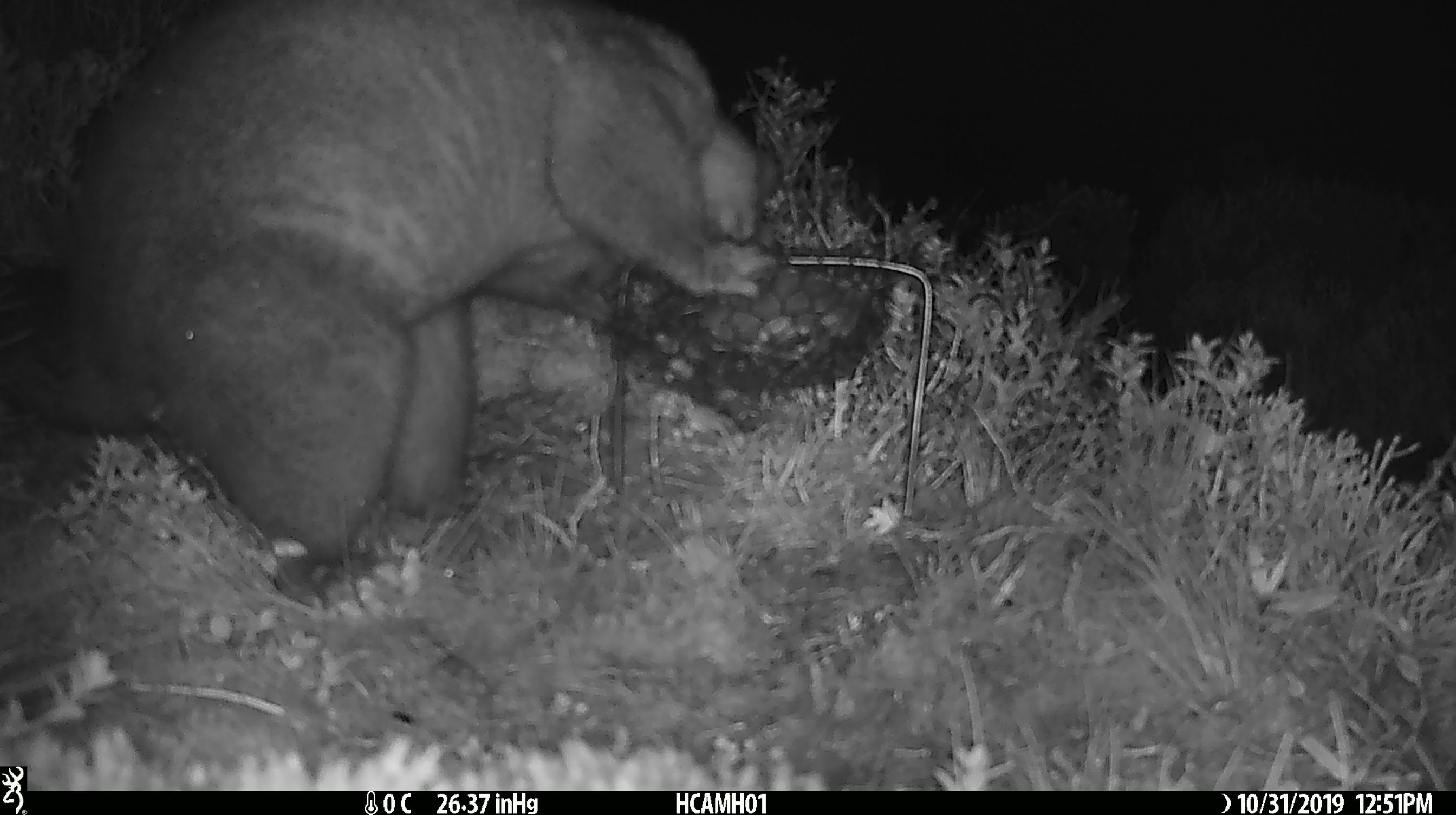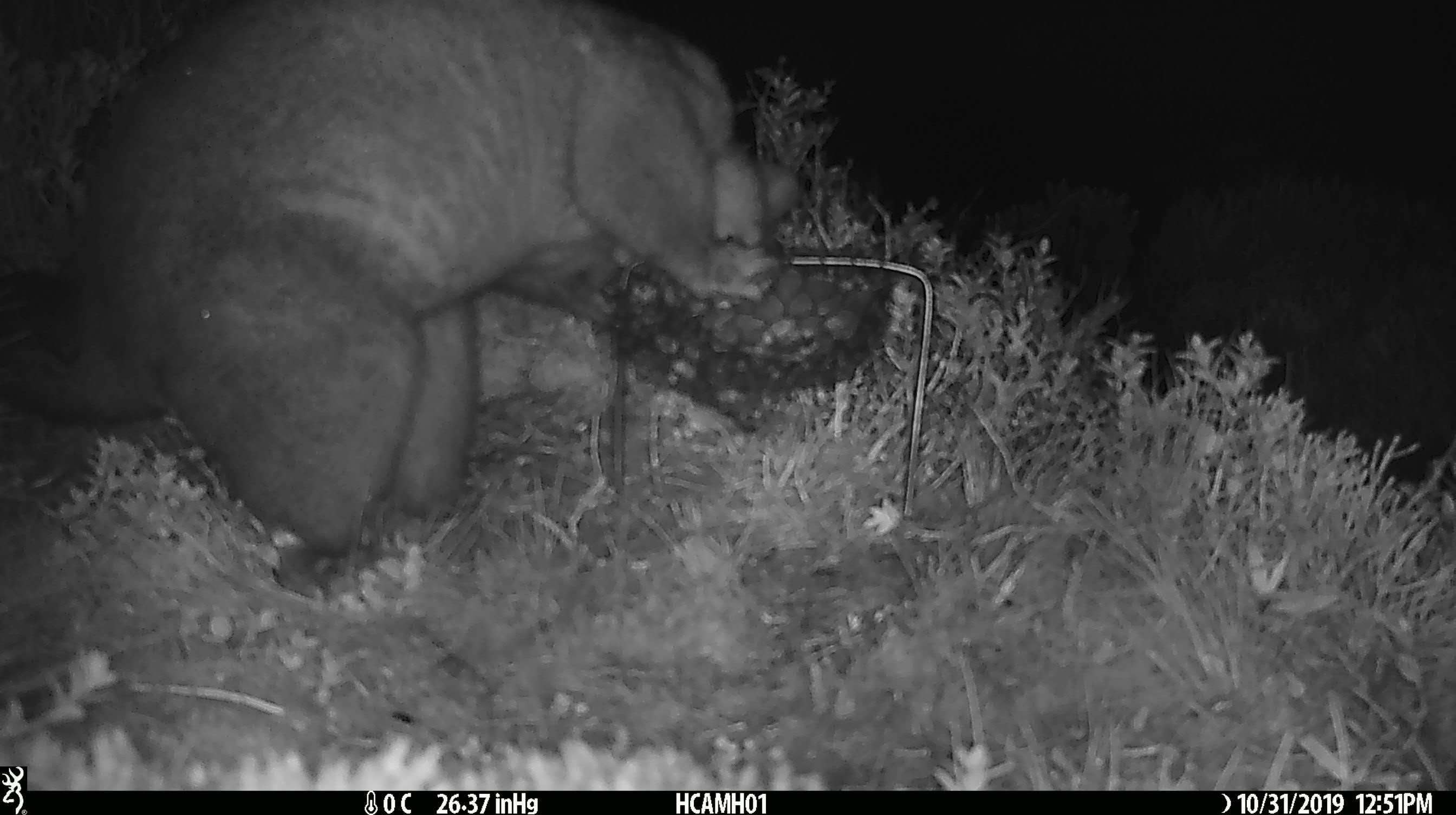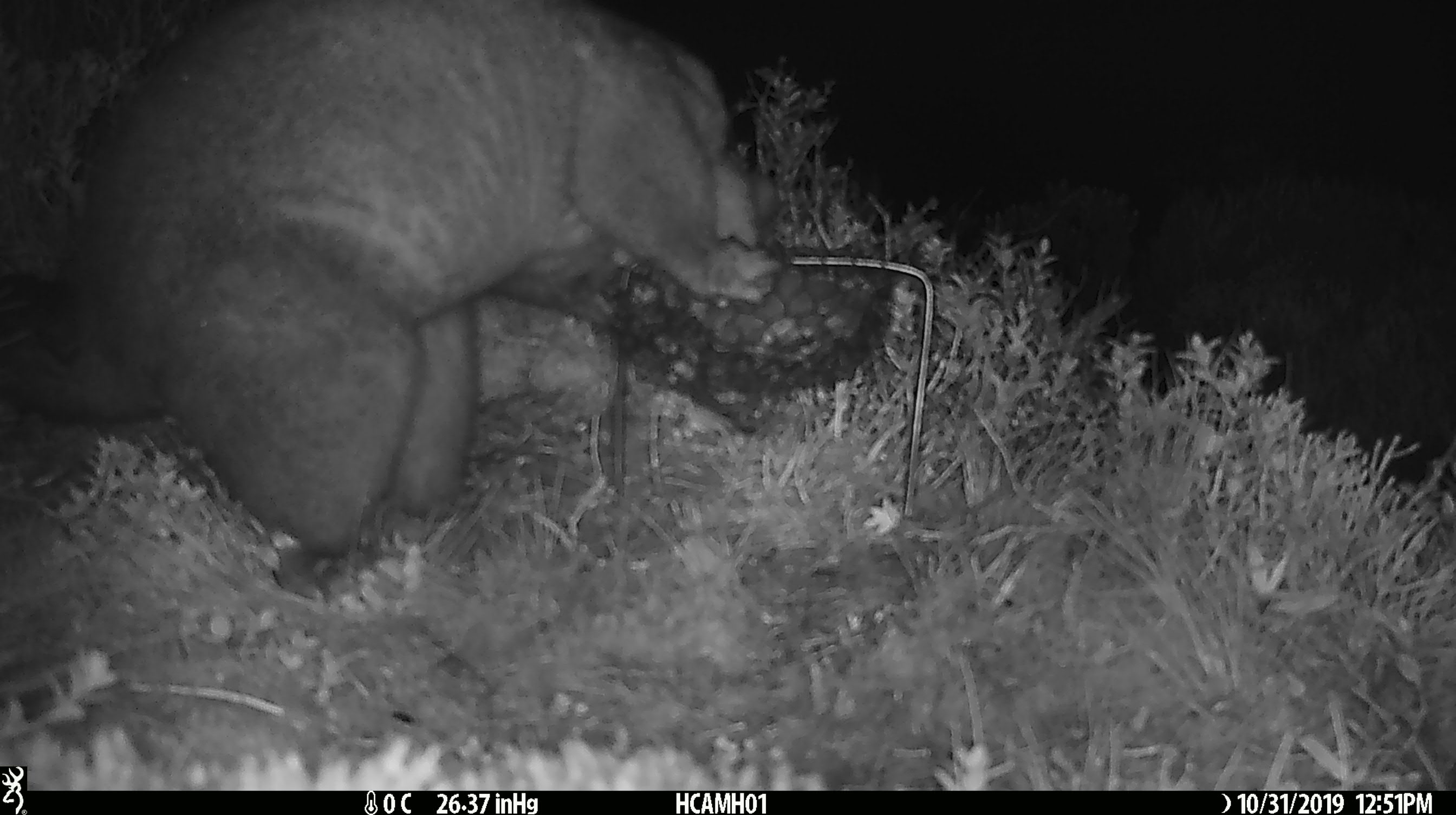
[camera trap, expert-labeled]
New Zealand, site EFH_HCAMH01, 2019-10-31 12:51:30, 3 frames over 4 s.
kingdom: Animalia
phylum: Chordata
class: Mammalia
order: Diprotodontia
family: Phalangeridae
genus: Trichosurus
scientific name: Trichosurus vulpecula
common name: common brushtail possum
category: possum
Possum (common brushtail possum) (Trichosurus vulpecula).